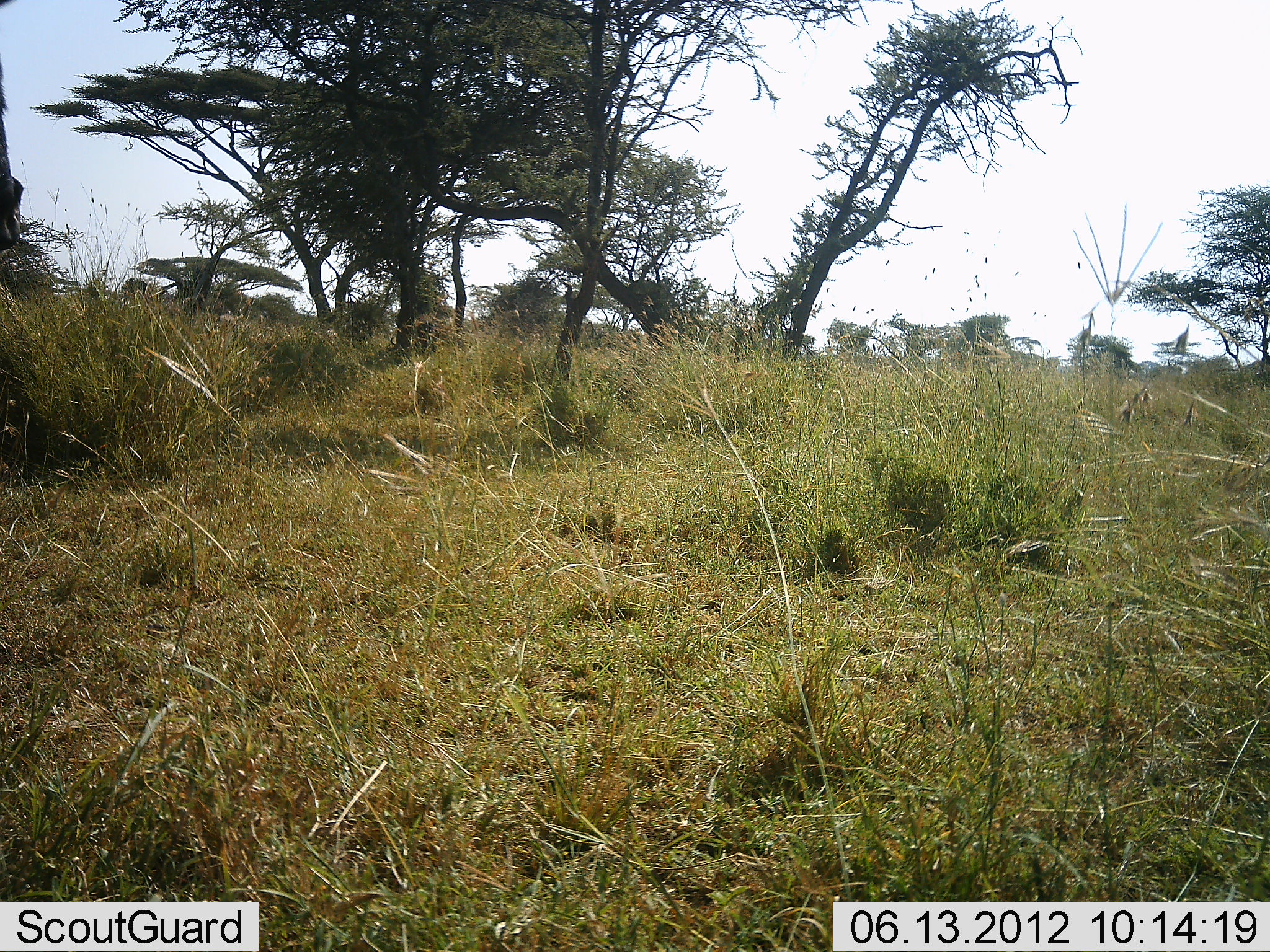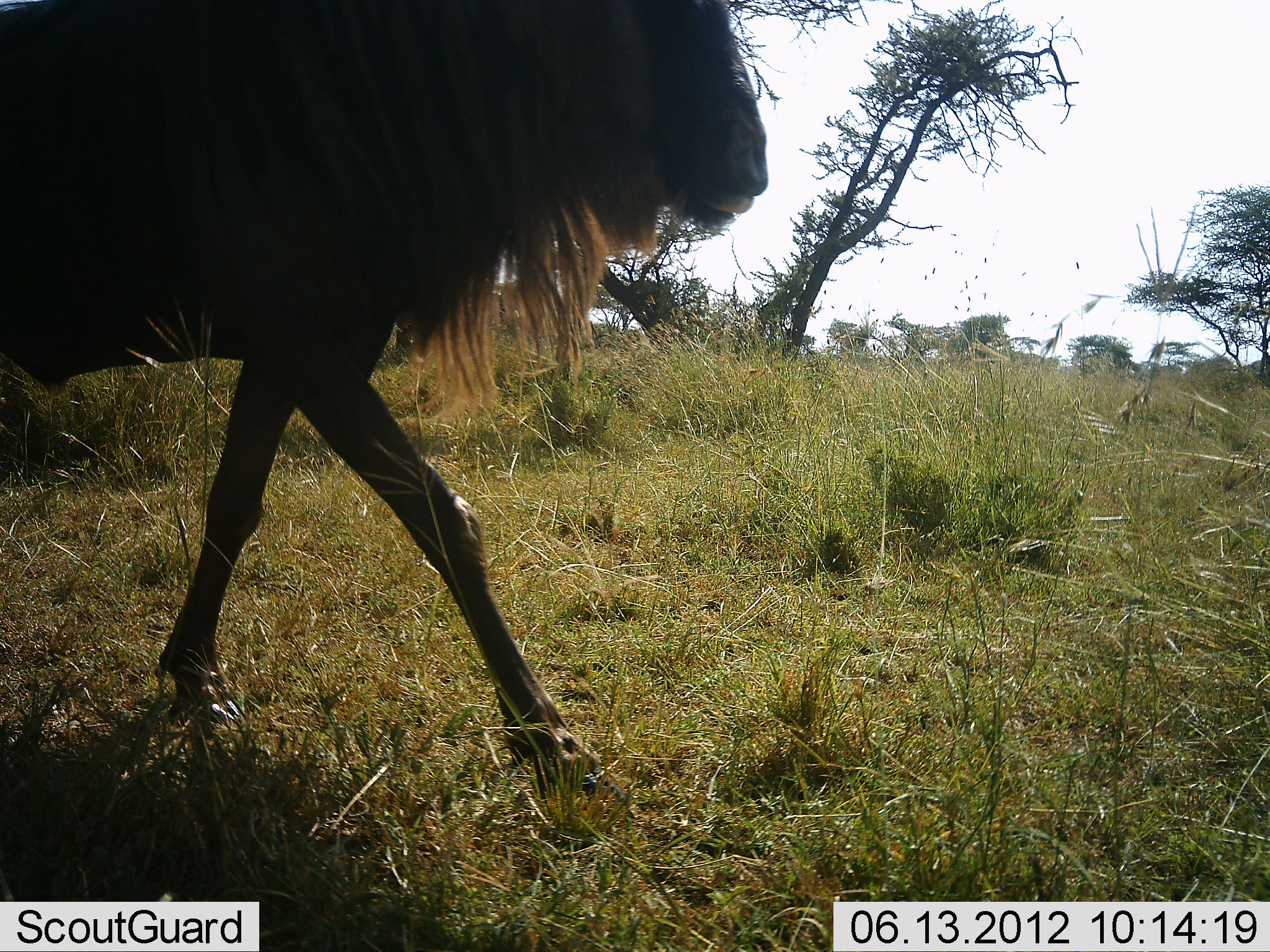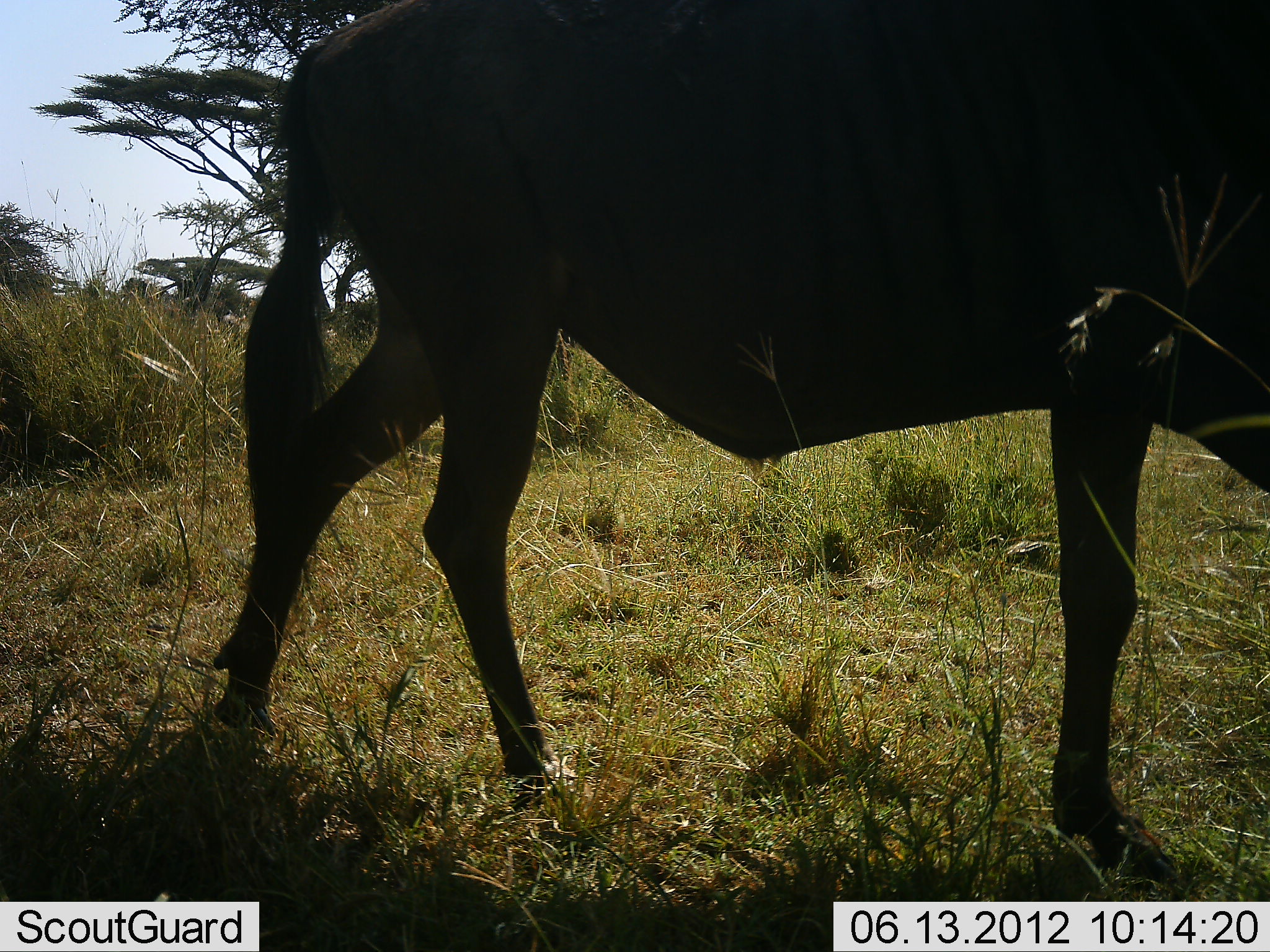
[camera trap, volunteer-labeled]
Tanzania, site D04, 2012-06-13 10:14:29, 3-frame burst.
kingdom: Animalia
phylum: Chordata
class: Mammalia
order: Artiodactyla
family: Bovidae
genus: Connochaetes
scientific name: Connochaetes taurinus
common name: blue wildebeest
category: wildebeest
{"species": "wildebeest (blue wildebeest) (Connochaetes taurinus)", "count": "1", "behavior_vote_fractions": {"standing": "0%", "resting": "0%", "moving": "100%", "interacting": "0%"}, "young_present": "0%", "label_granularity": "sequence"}